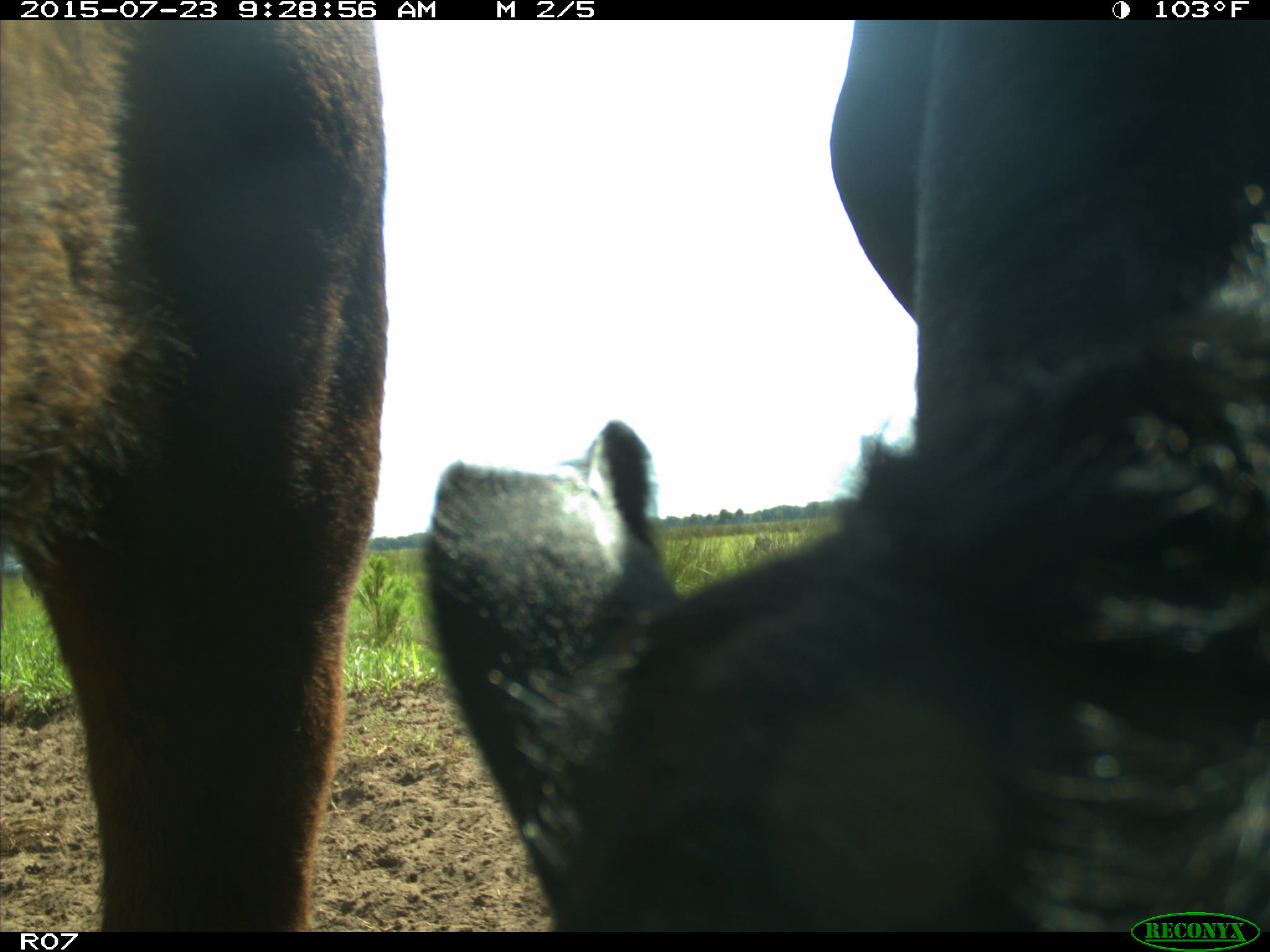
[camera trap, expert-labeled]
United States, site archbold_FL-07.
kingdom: Animalia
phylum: Chordata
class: Mammalia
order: Artiodactyla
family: Bovidae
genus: Bos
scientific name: Bos taurus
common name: domestic cow